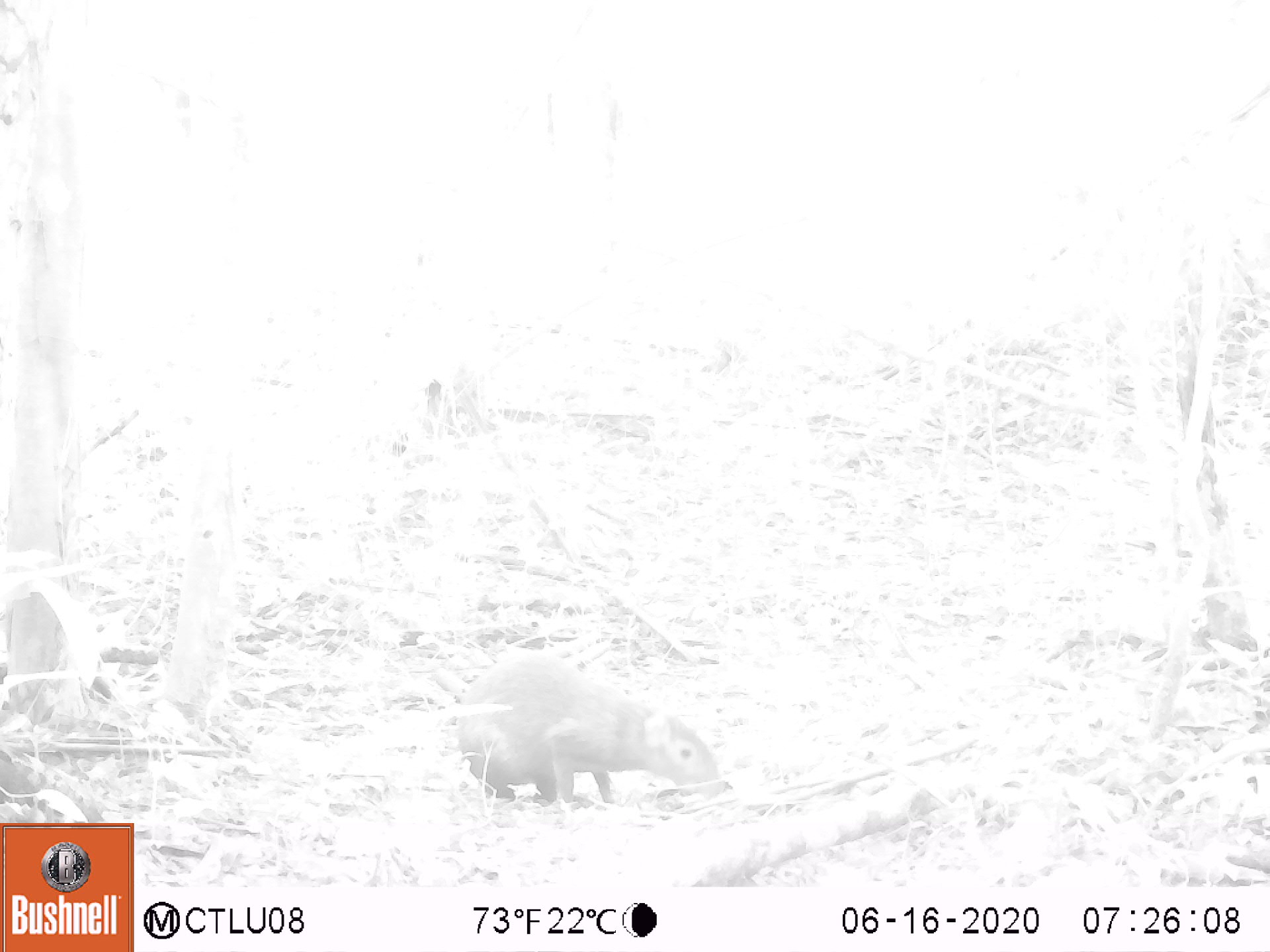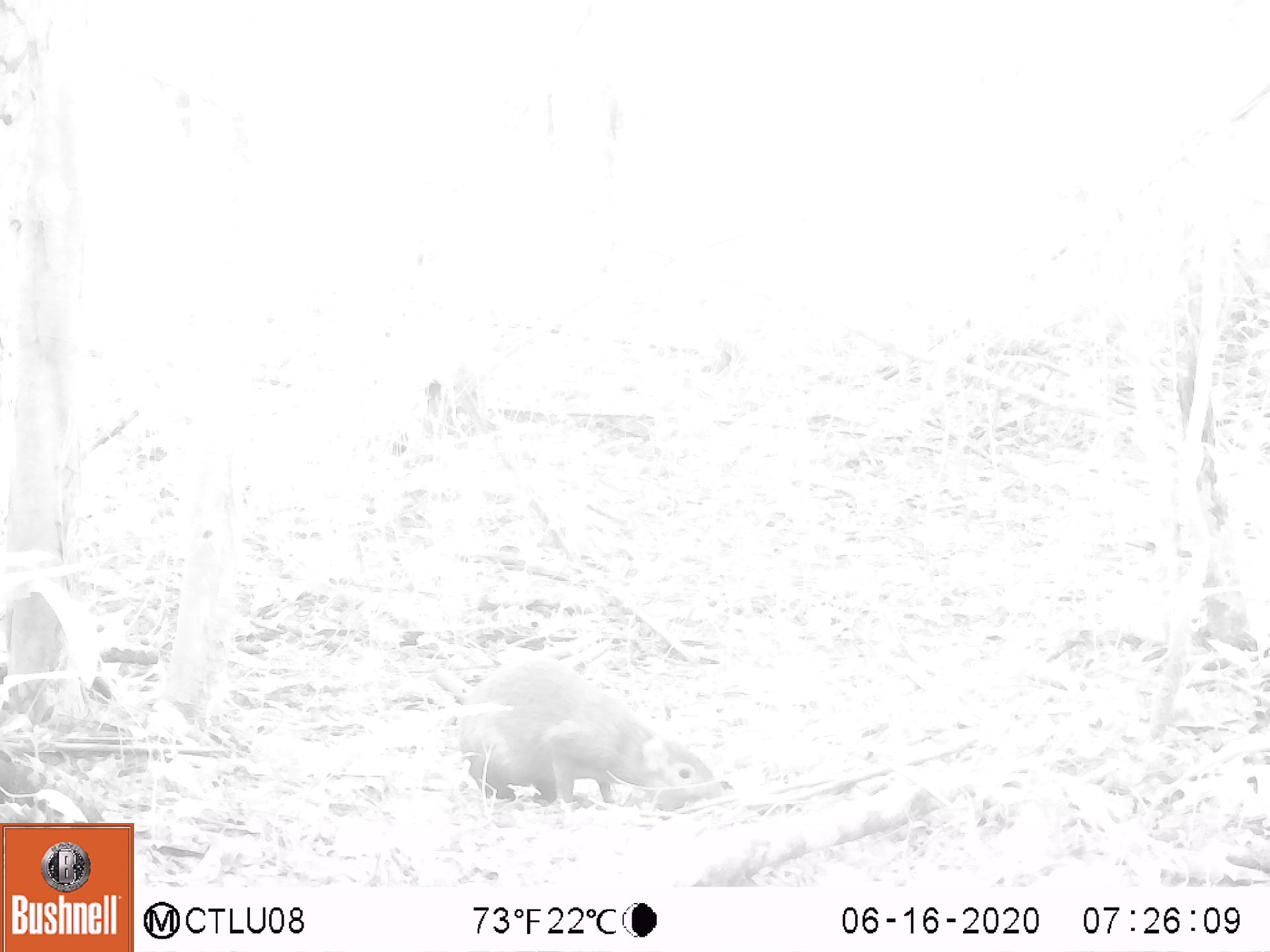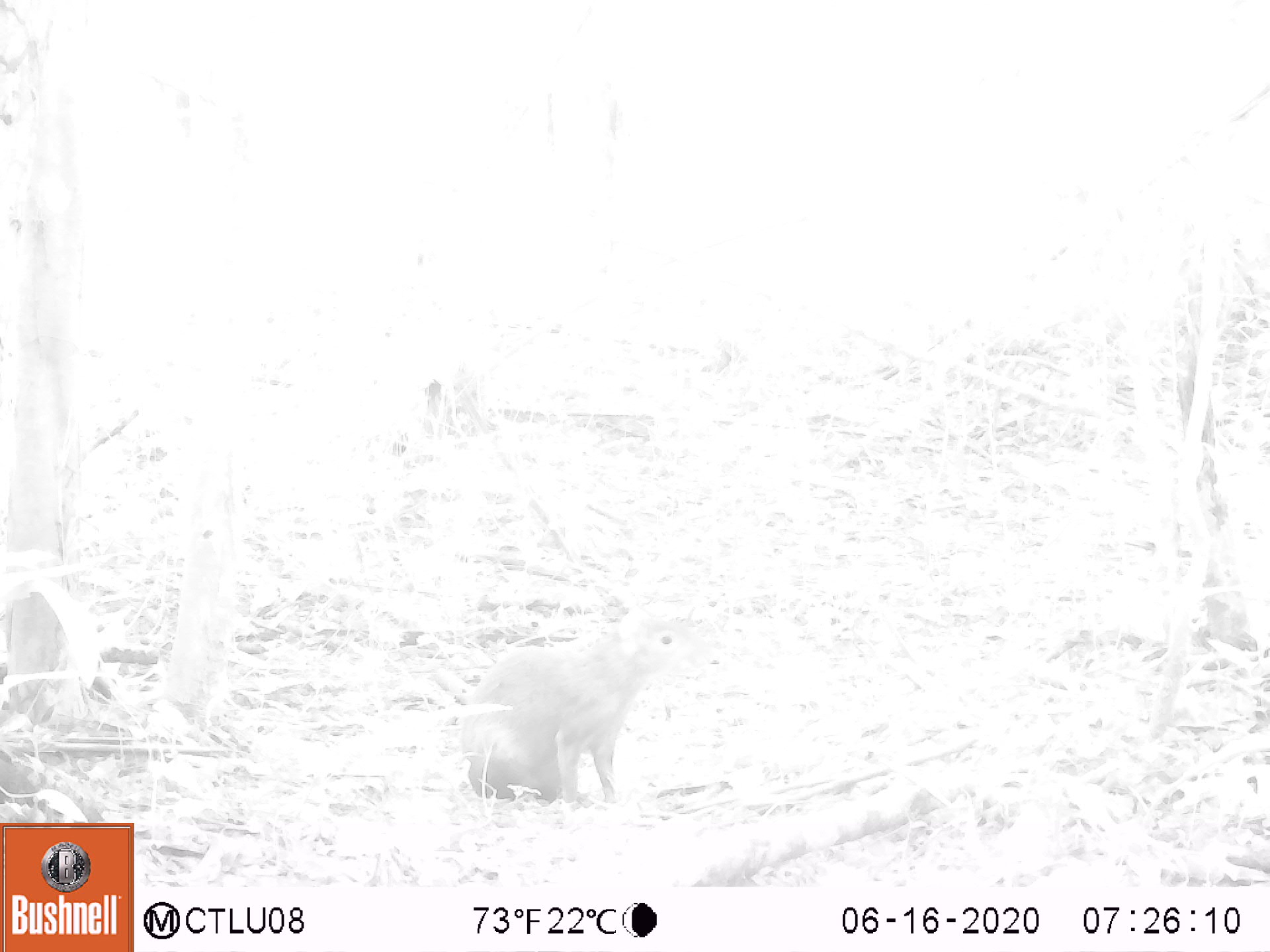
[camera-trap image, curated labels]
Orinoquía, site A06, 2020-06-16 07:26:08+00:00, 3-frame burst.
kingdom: Animalia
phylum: Chordata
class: Mammalia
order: Rodentia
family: Dasyproctidae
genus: Dasyprocta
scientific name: Dasyprocta fuliginosa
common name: black agouti